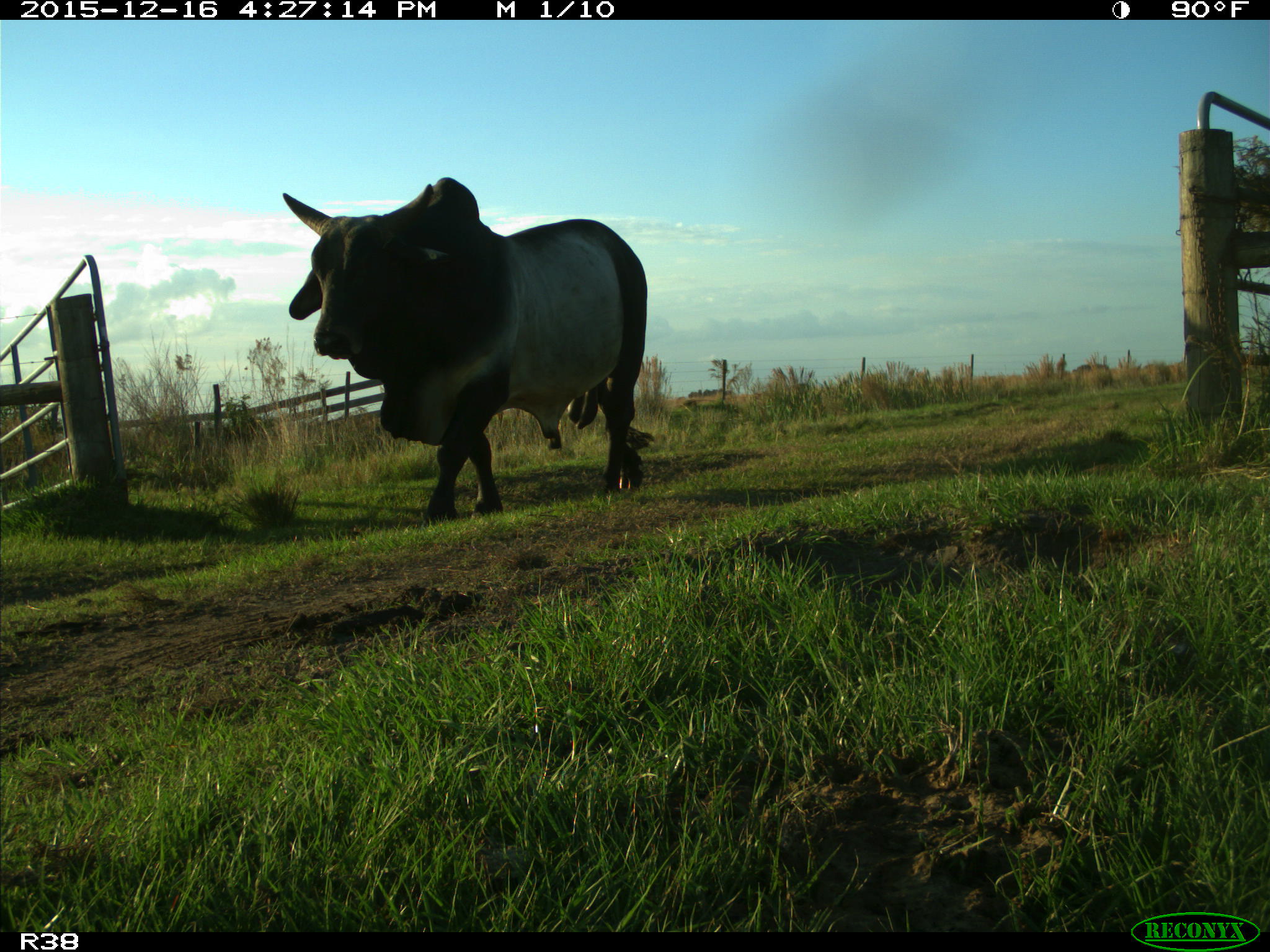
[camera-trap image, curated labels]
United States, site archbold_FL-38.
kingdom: Animalia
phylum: Chordata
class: Mammalia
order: Artiodactyla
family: Bovidae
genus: Bos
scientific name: Bos taurus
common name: domestic cow